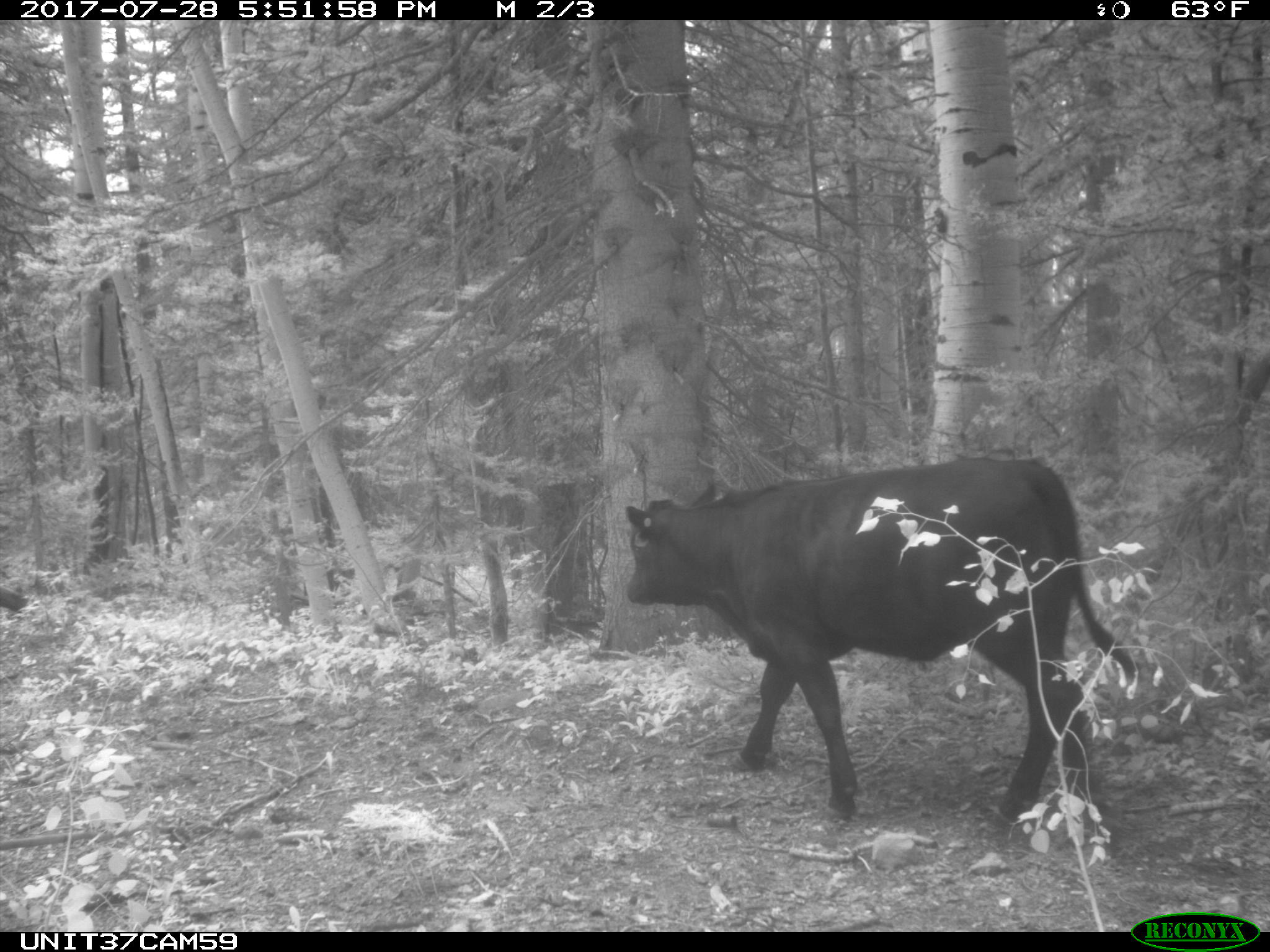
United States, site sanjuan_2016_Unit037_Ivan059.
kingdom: Animalia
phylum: Chordata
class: Mammalia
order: Artiodactyla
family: Bovidae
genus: Bos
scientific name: Bos taurus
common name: domestic cow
Bos taurus (domestic cow).